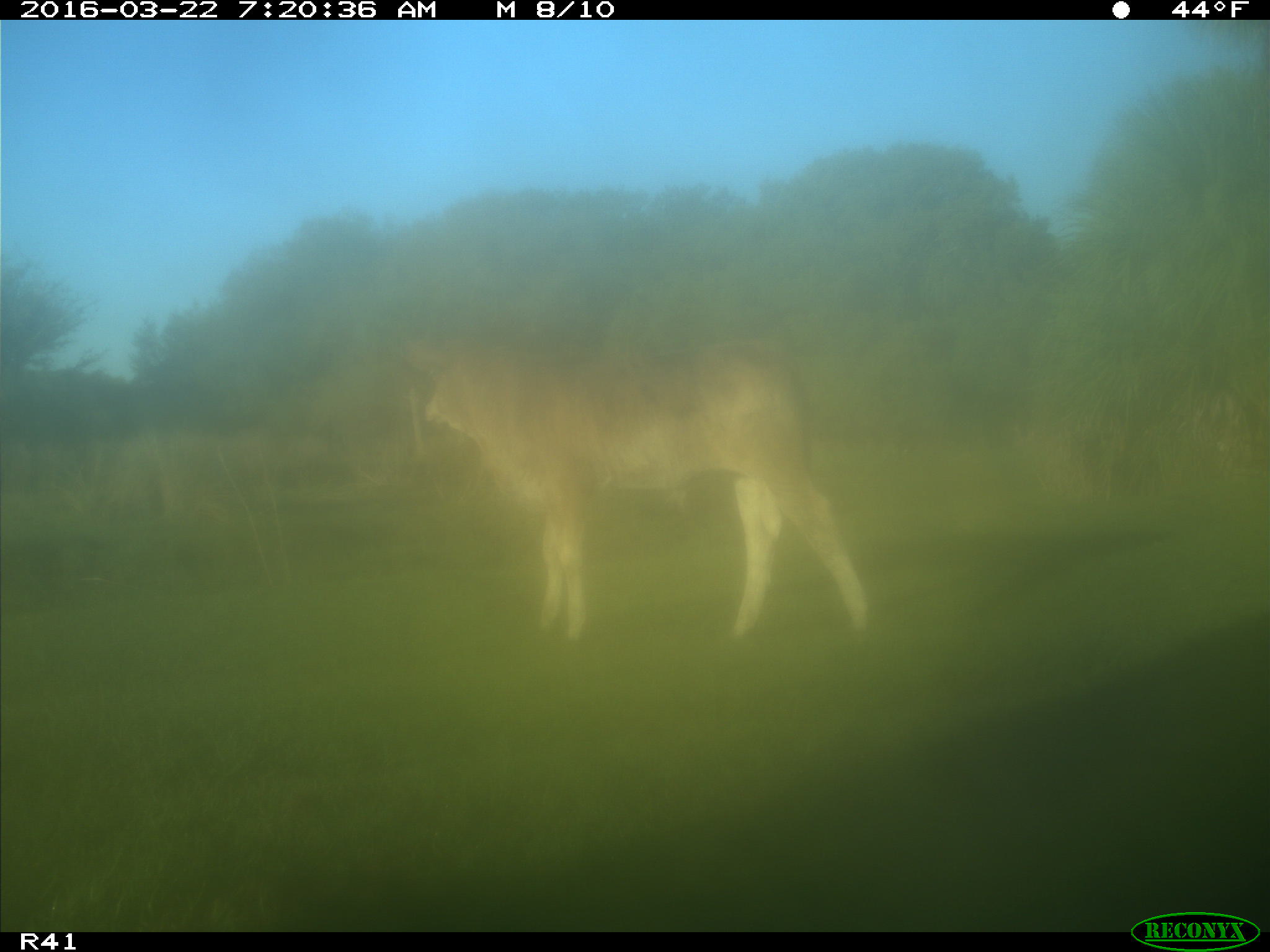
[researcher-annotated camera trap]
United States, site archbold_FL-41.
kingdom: Animalia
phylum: Chordata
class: Mammalia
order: Artiodactyla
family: Bovidae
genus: Bos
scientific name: Bos taurus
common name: domestic cow